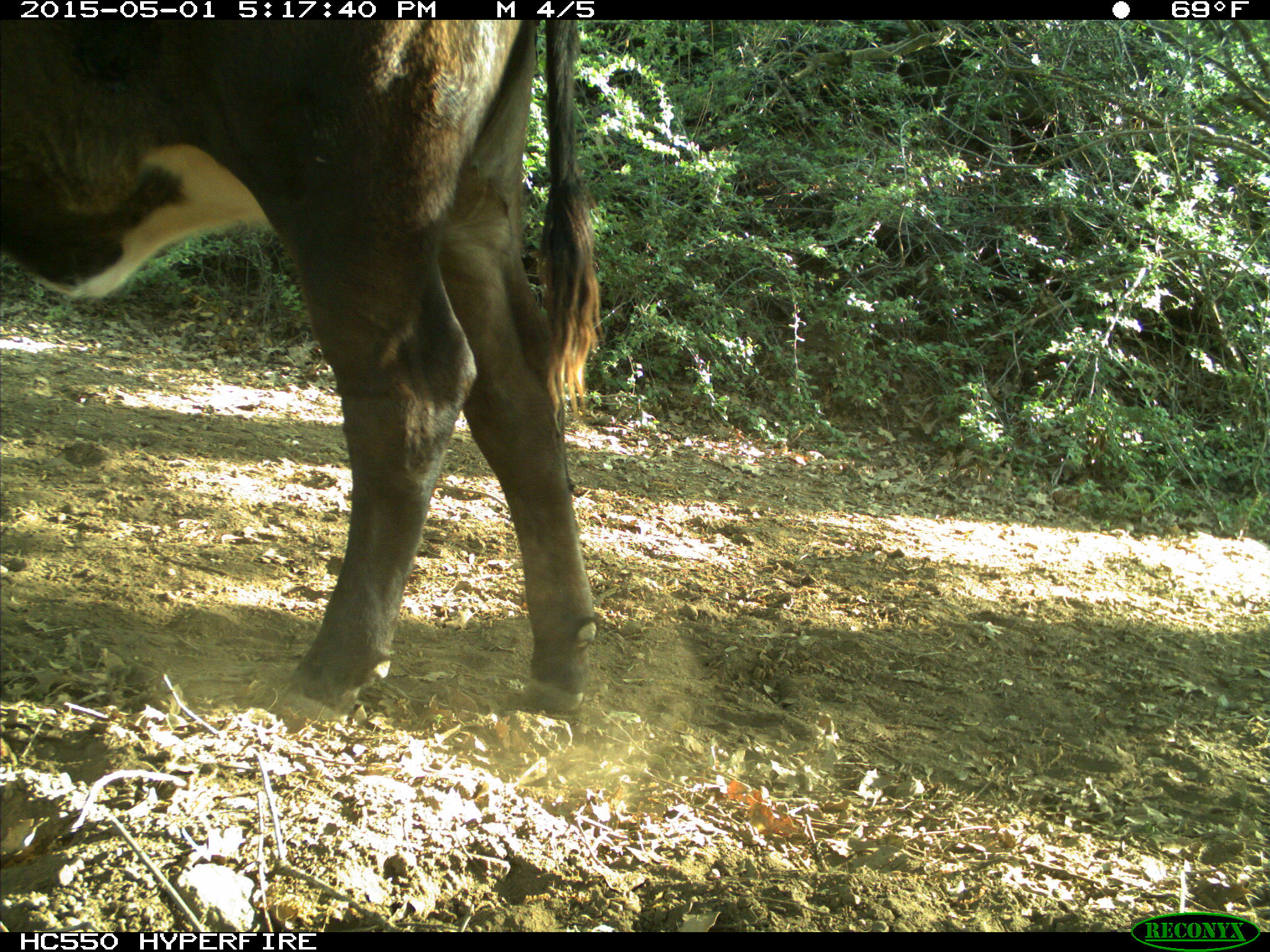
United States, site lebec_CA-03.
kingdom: Animalia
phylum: Chordata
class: Mammalia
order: Artiodactyla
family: Bovidae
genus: Bos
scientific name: Bos taurus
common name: domestic cow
Bos taurus (domestic cow).